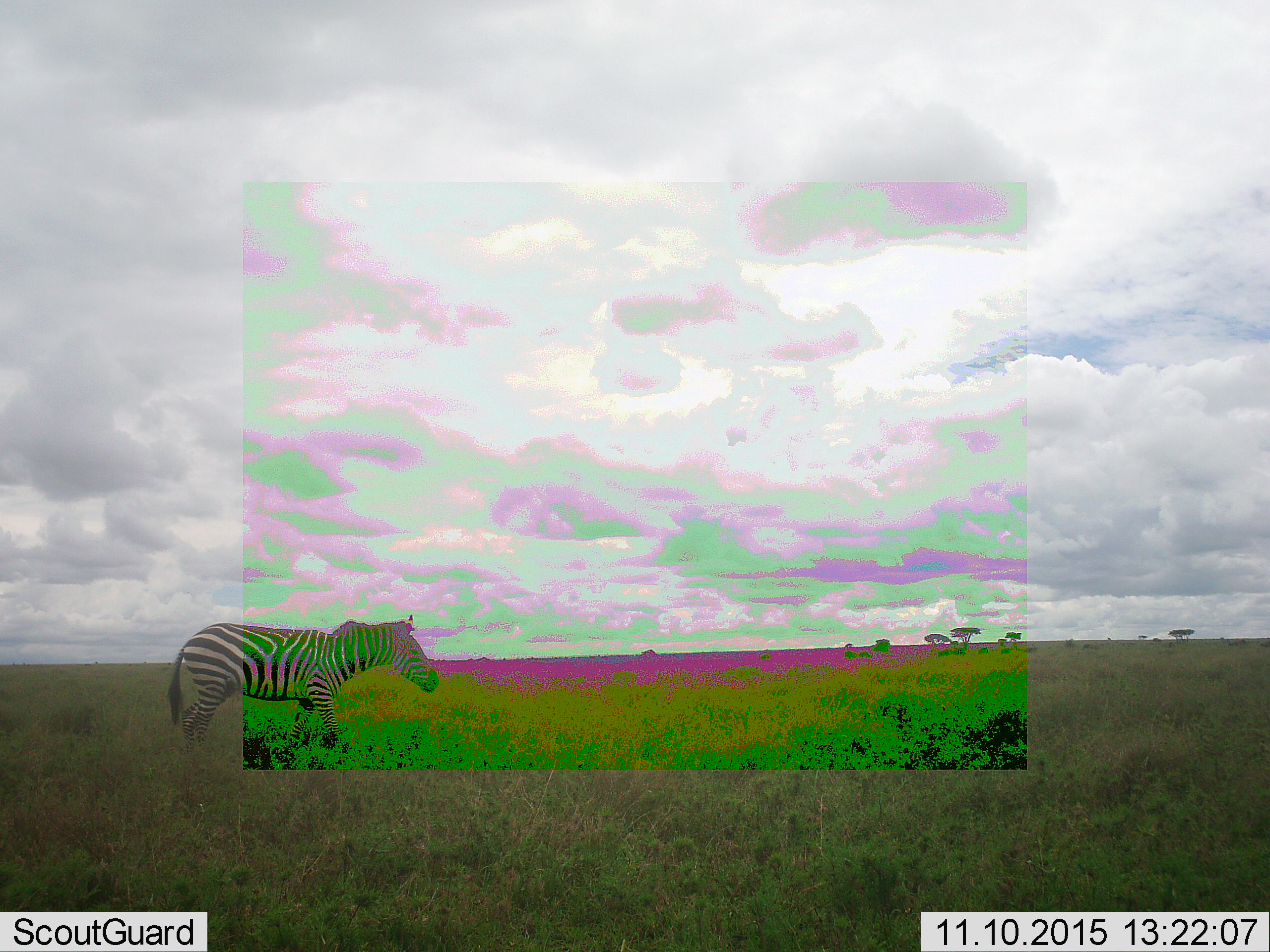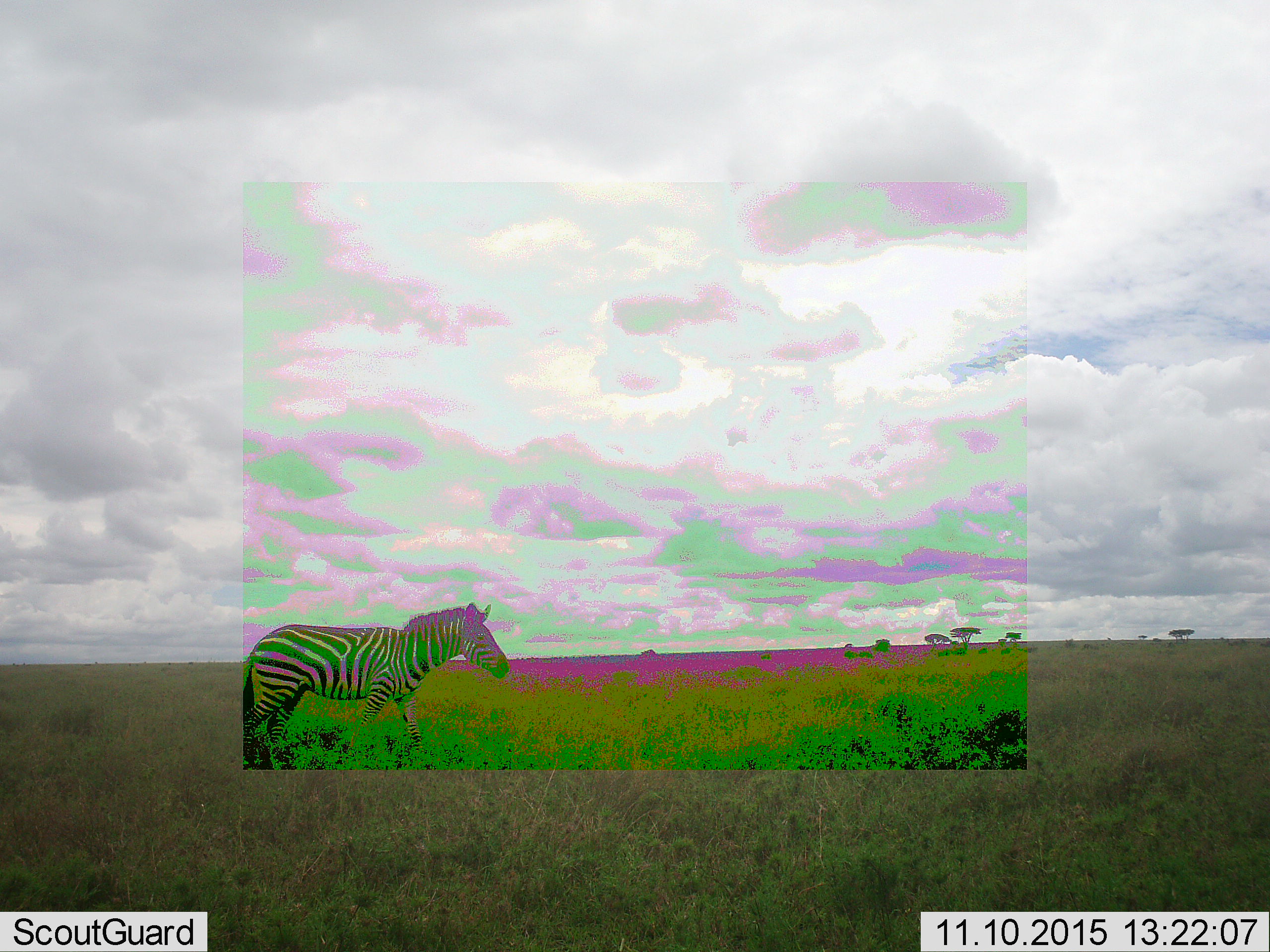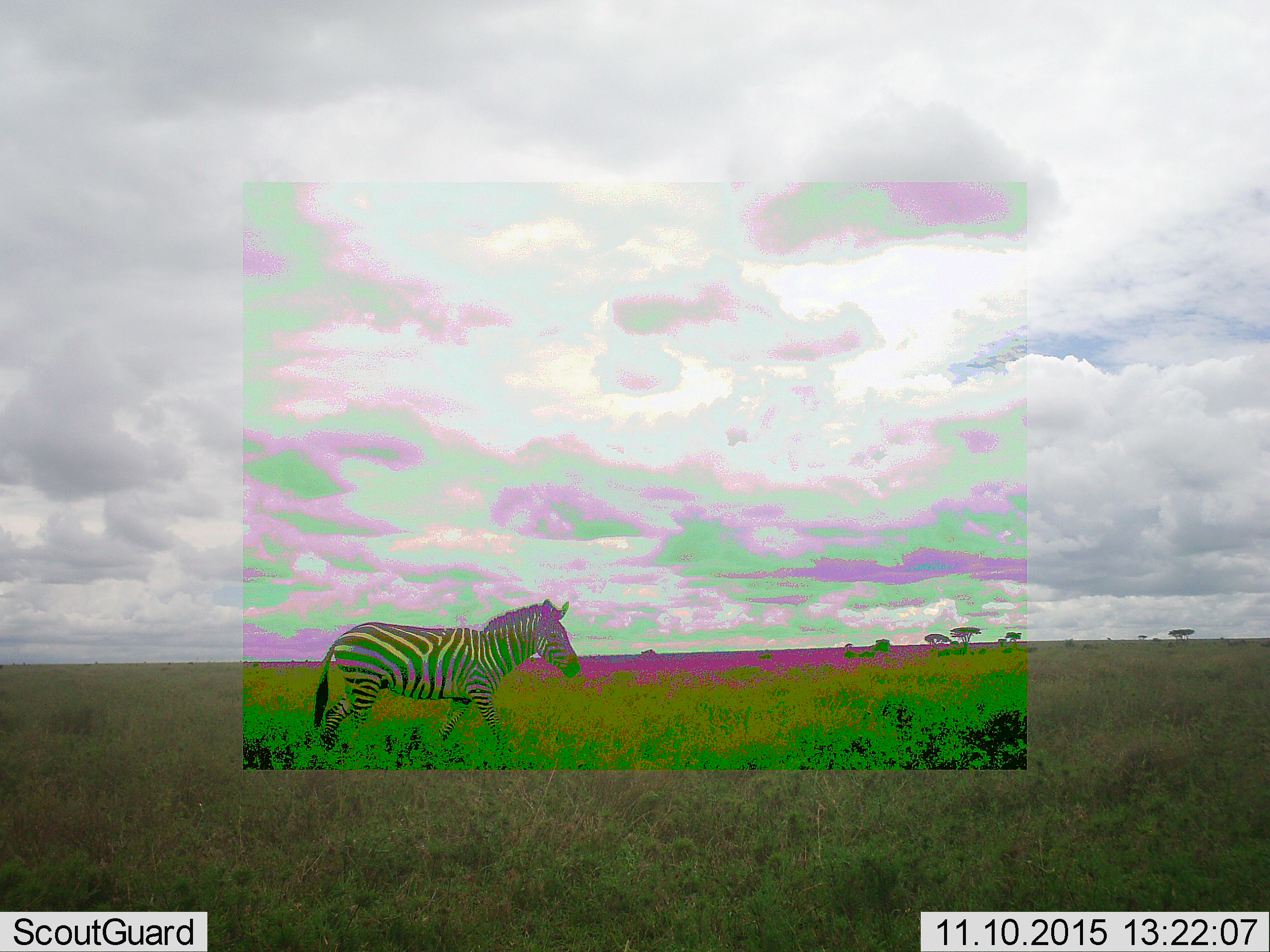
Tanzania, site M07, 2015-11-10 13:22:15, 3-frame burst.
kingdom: Animalia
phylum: Chordata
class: Mammalia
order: Perissodactyla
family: Equidae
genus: Equus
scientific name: Equus quagga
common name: plains zebra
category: zebra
Zebra (plains zebra) (Equus quagga), count 1. Behavior (volunteer vote fractions): standing 17%, resting 8%, moving 92%, interacting 0%. Young present (vote fraction): 0%. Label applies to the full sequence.